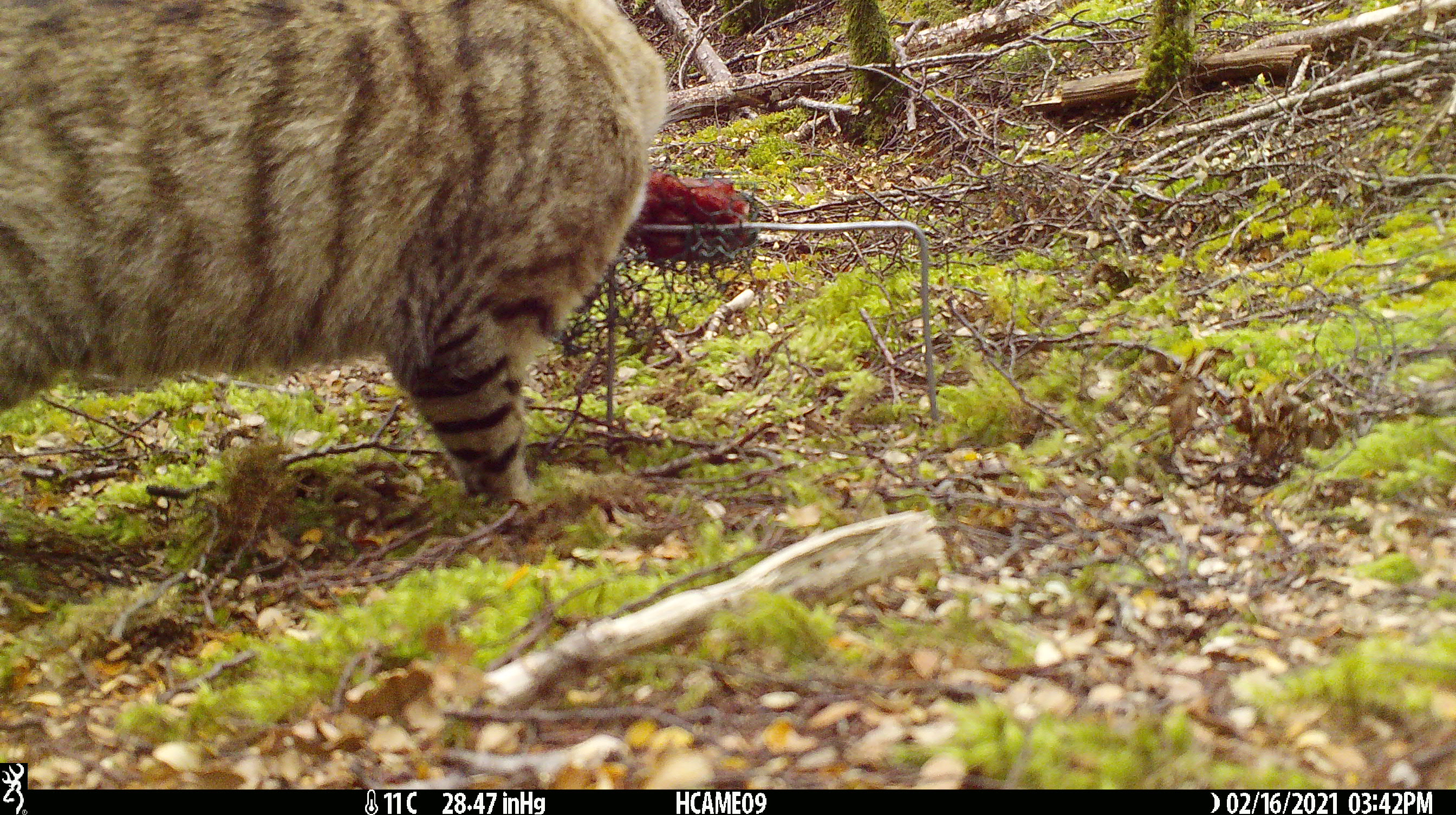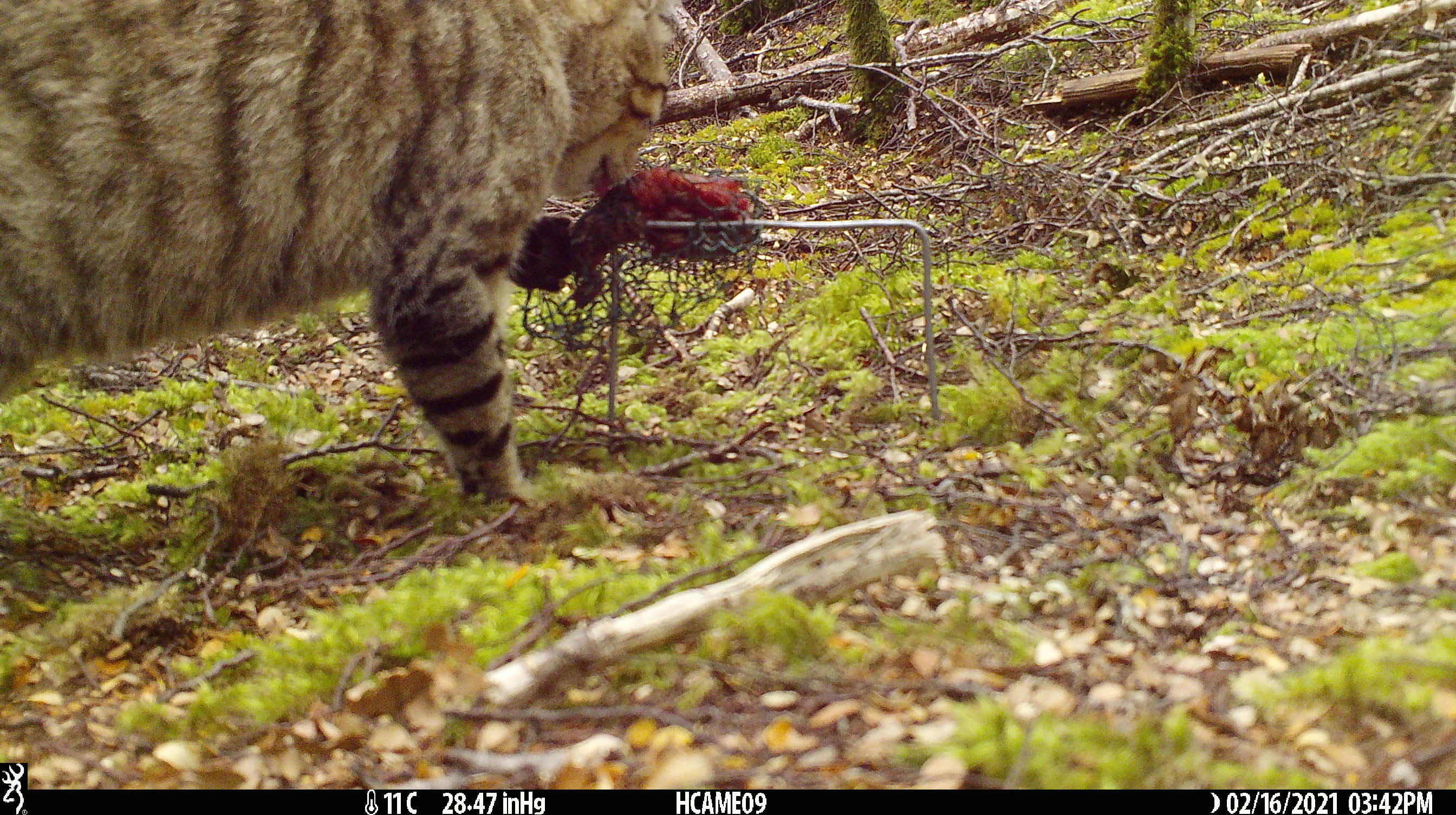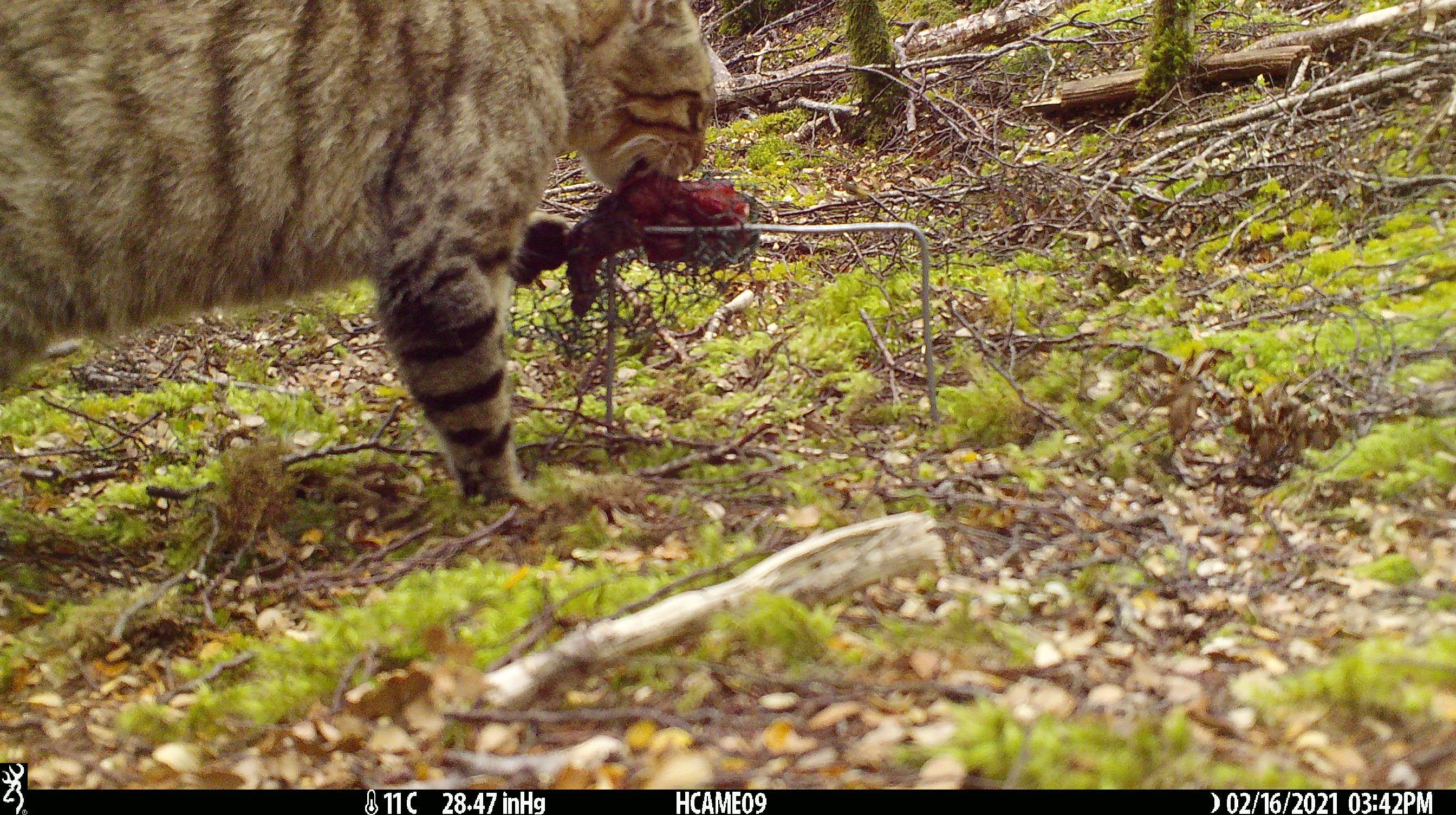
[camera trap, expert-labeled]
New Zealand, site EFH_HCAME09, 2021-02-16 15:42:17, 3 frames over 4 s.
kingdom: Animalia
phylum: Chordata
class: Mammalia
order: Carnivora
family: Felidae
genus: Felis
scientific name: Felis catus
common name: domestic cat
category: cat